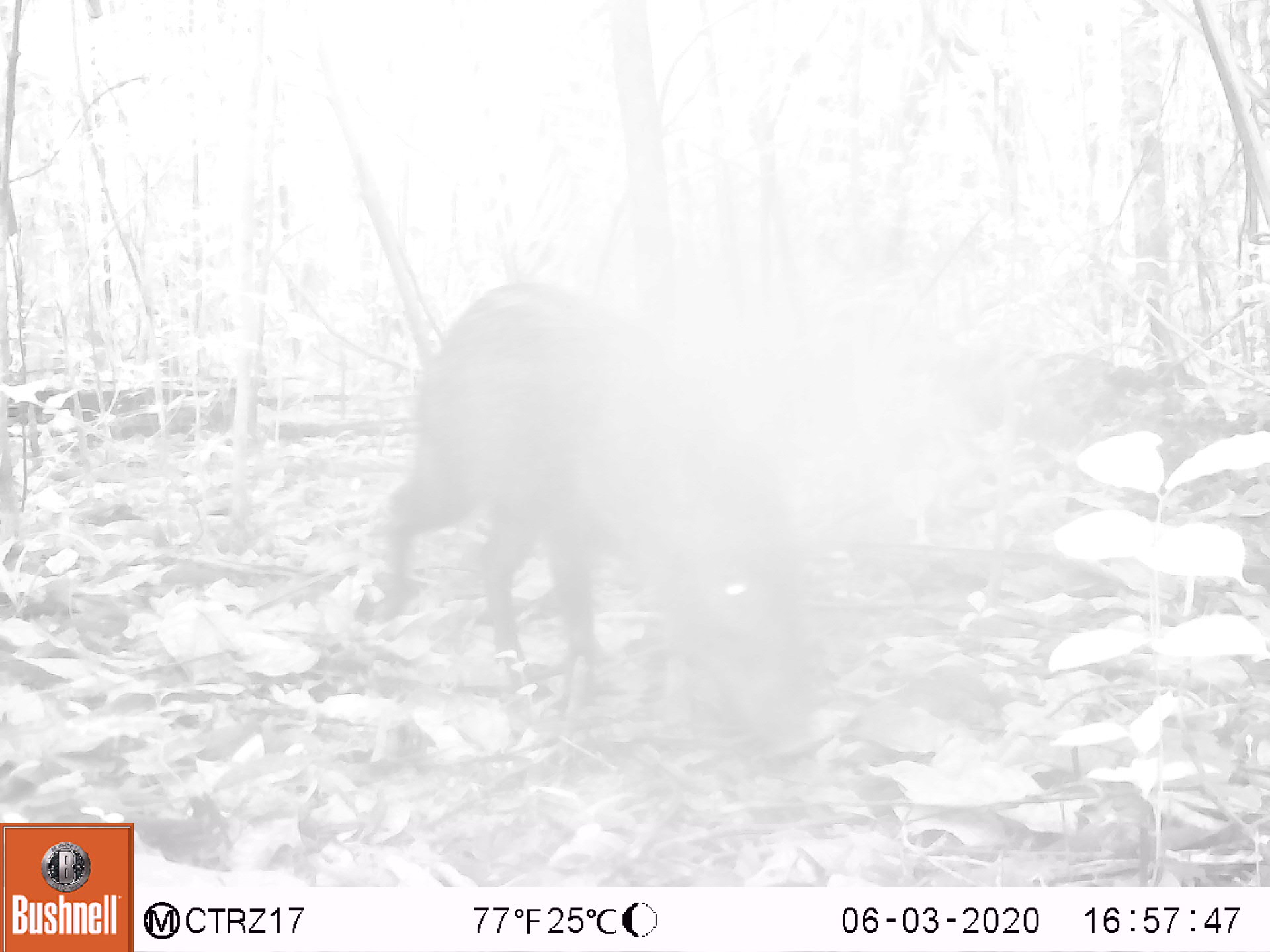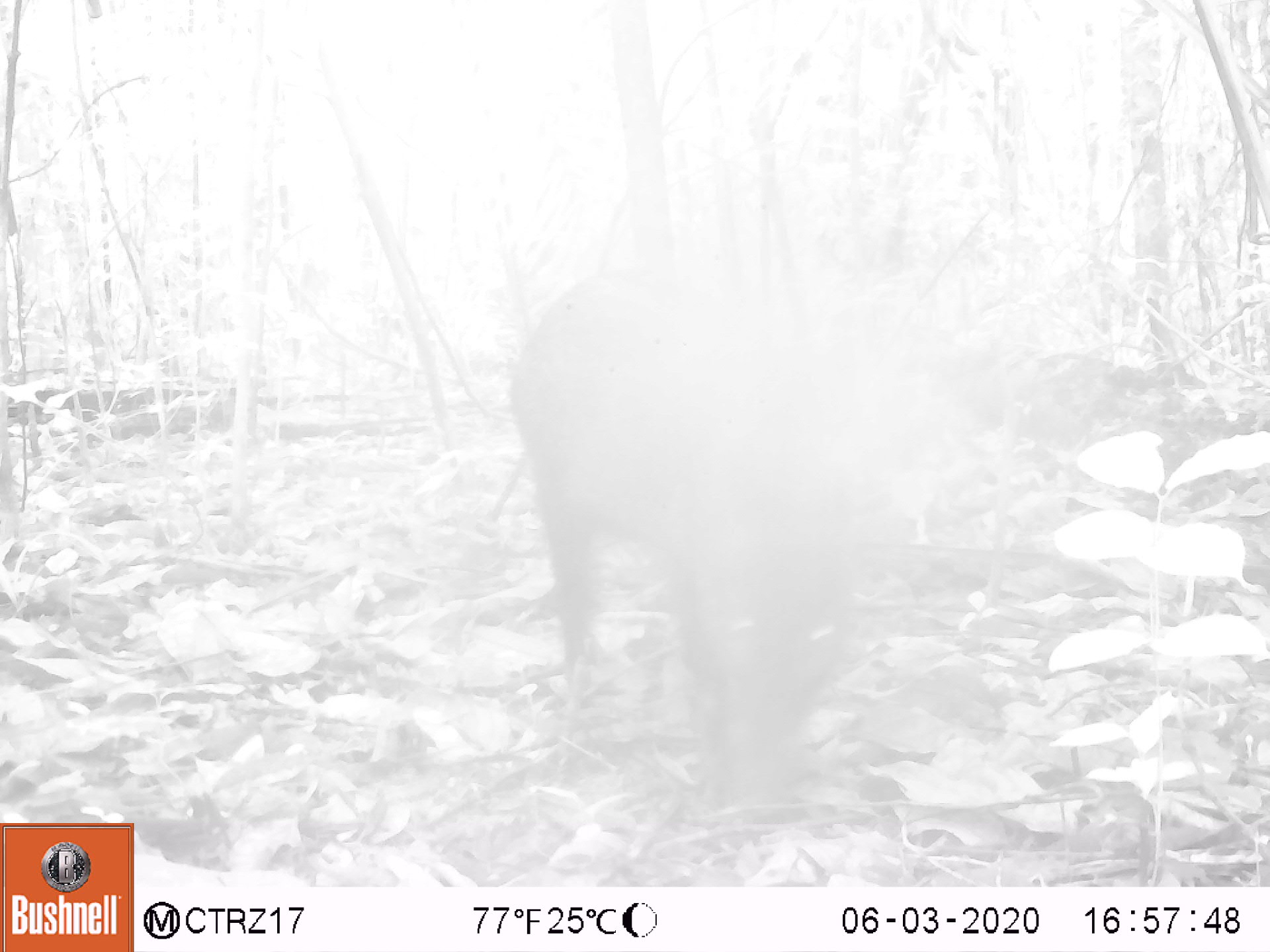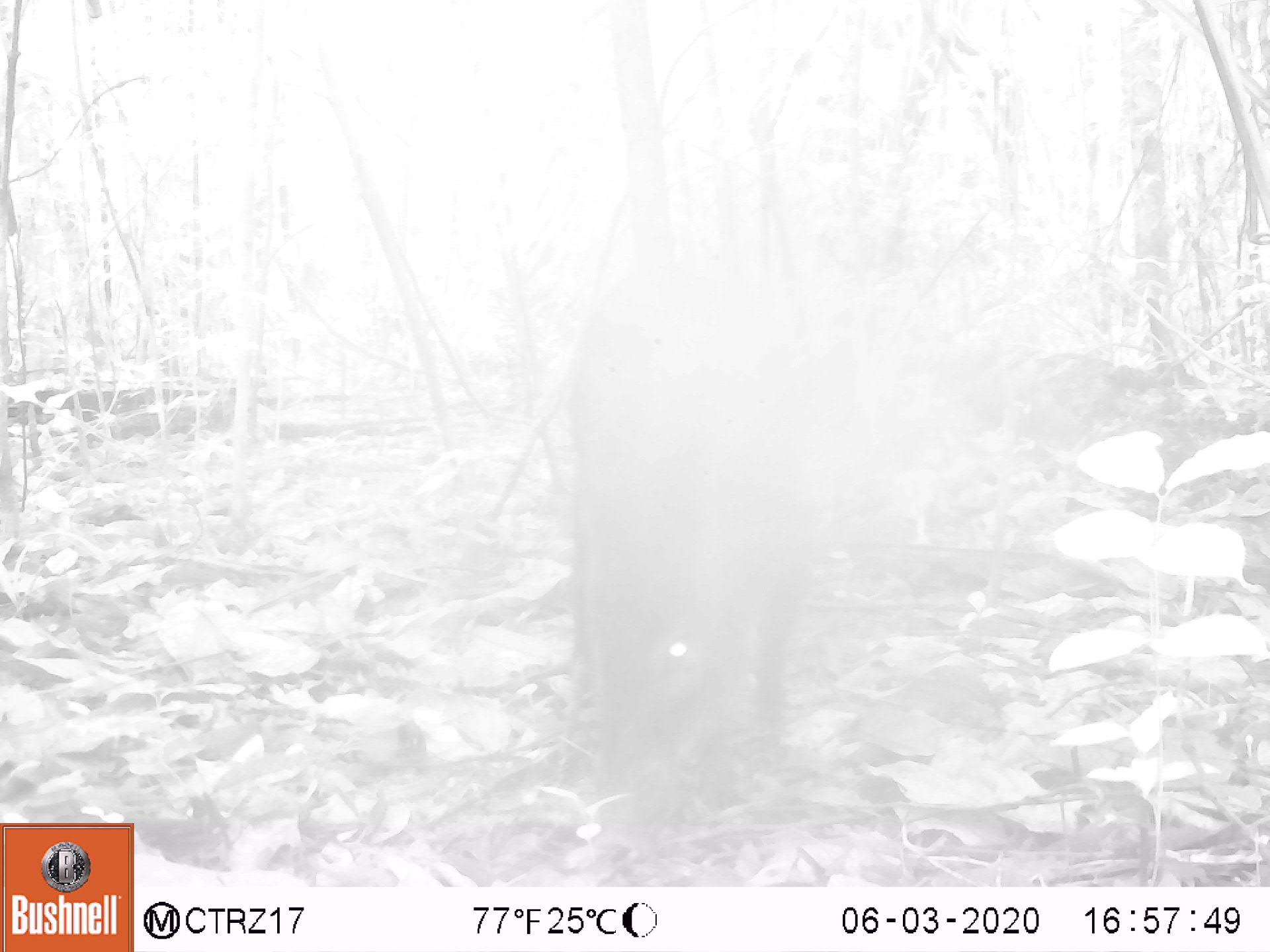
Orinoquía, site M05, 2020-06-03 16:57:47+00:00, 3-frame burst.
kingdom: Animalia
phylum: Chordata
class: Mammalia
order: Artiodactyla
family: Tayassuidae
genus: Pecari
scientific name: Pecari tajacu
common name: collared peccary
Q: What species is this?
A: Collared peccary (Pecari tajacu).